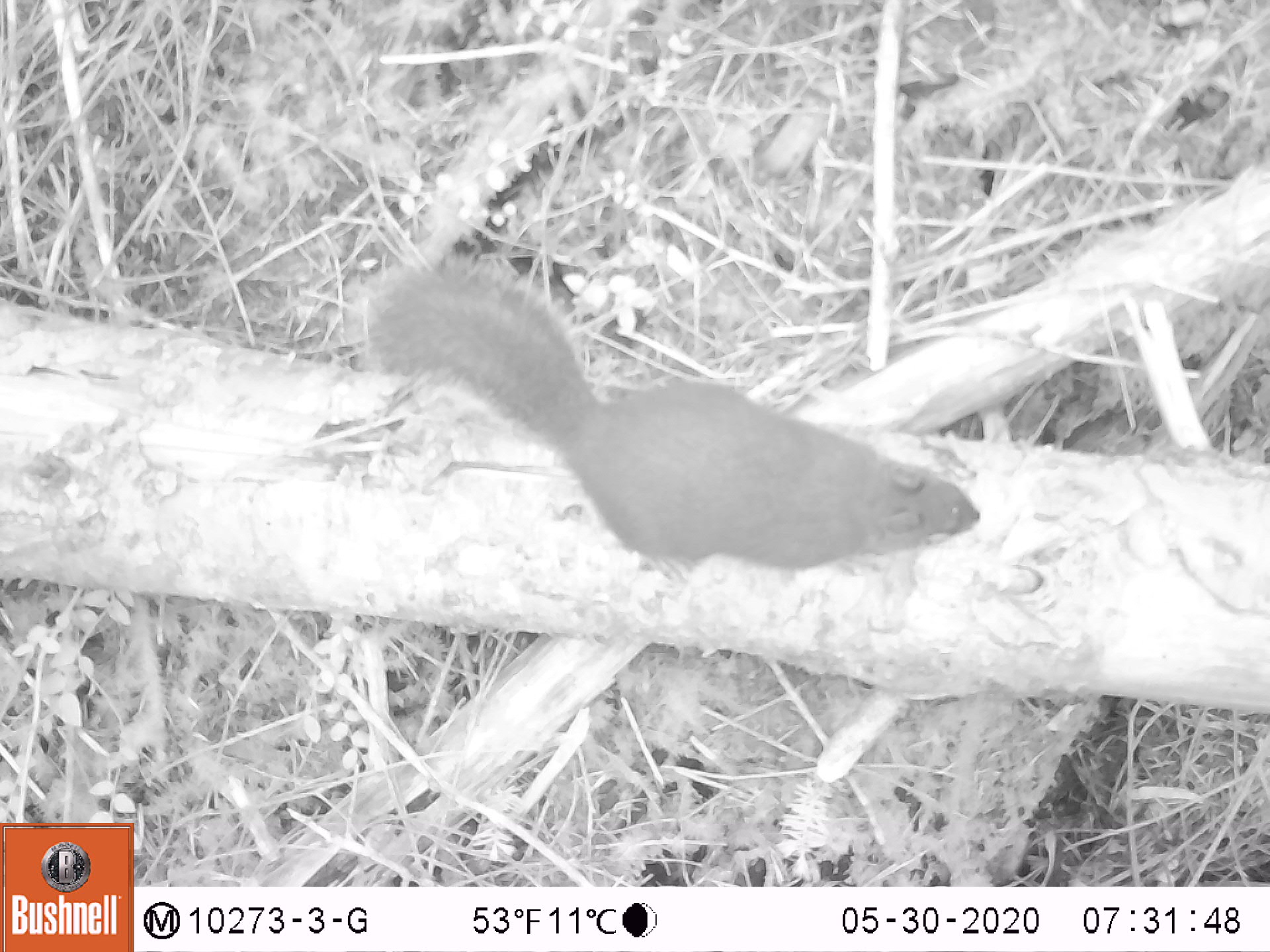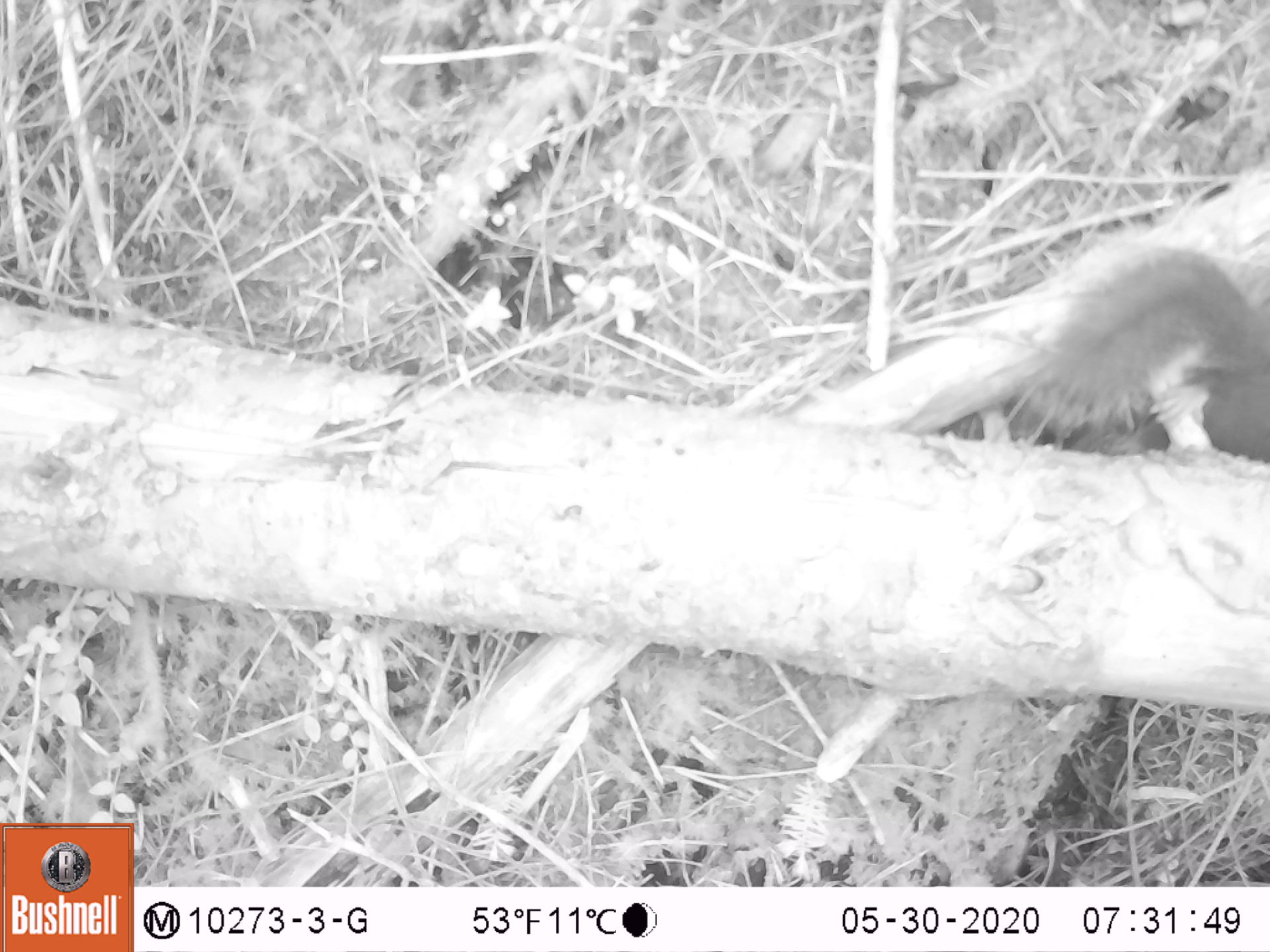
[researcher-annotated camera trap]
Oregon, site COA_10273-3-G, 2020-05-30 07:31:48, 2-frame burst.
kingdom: Animalia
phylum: Chordata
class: Mammalia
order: Rodentia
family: Sciuridae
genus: Tamiasciurus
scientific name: Tamiasciurus douglasii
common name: douglas squirrel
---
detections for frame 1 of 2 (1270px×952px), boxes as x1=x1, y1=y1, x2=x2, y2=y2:
douglas squirrel: x1=375, y1=265, x2=986, y2=573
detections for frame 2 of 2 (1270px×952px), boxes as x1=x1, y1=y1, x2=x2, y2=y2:
douglas squirrel: x1=1009, y1=235, x2=1269, y2=470